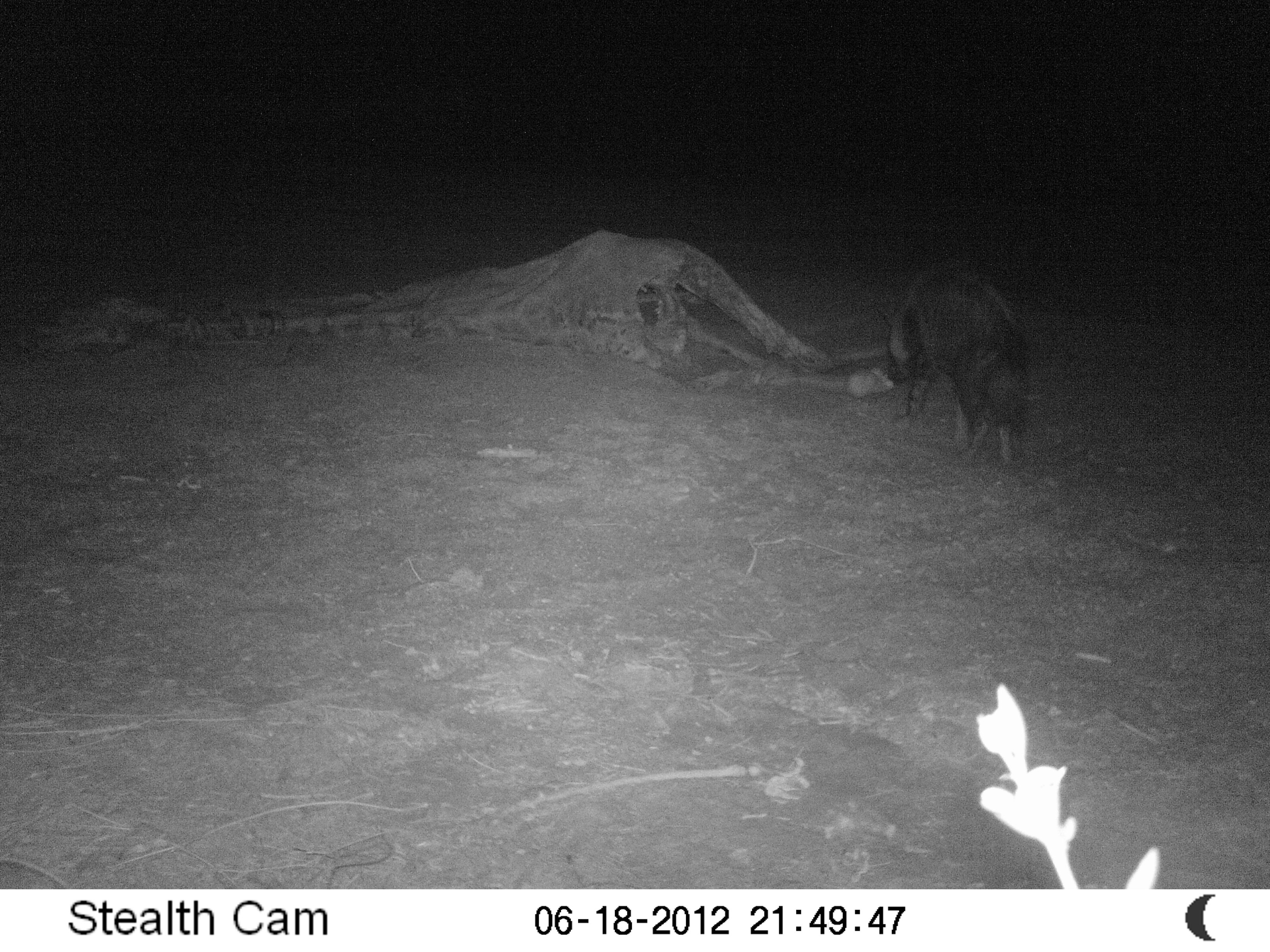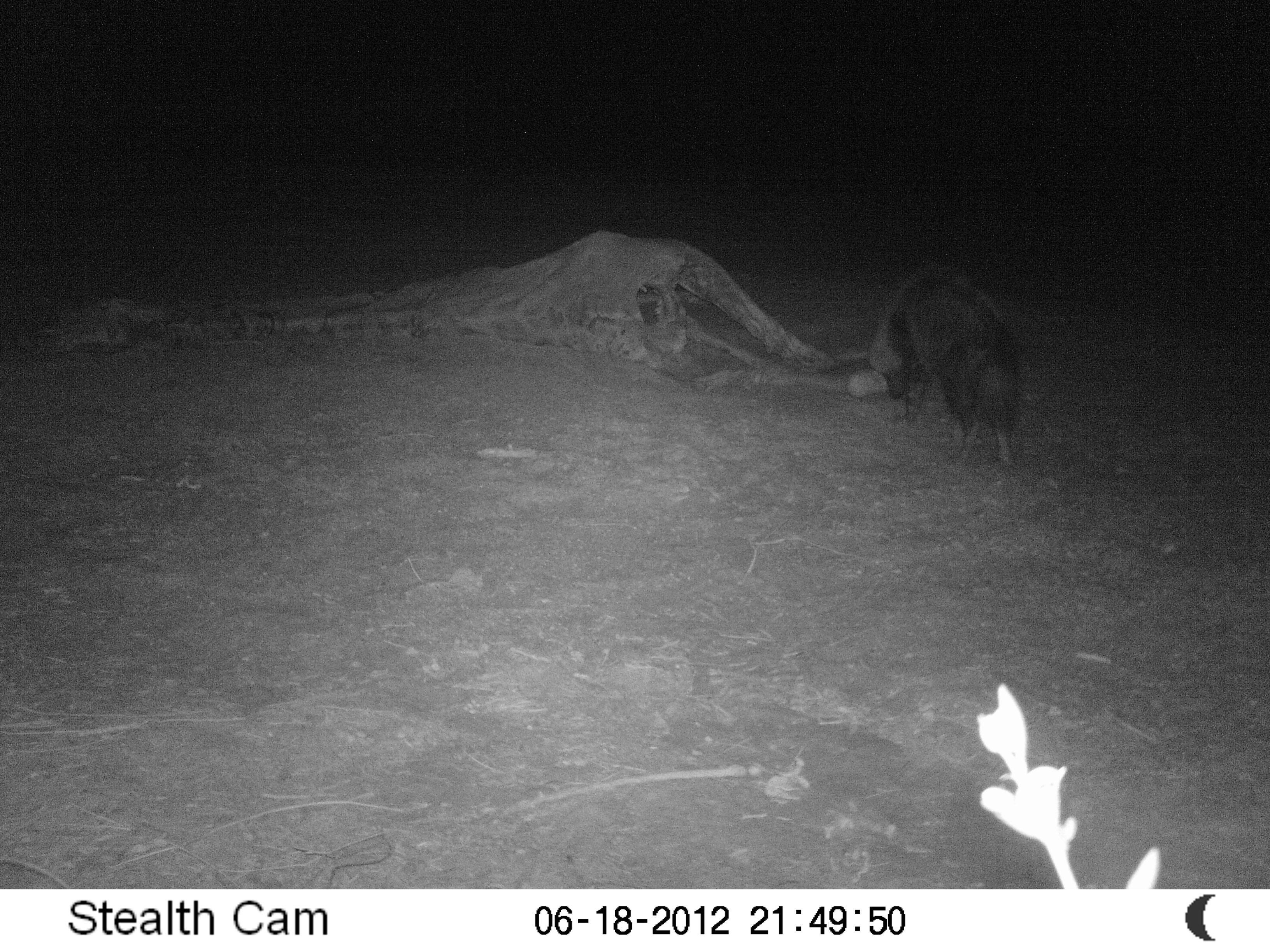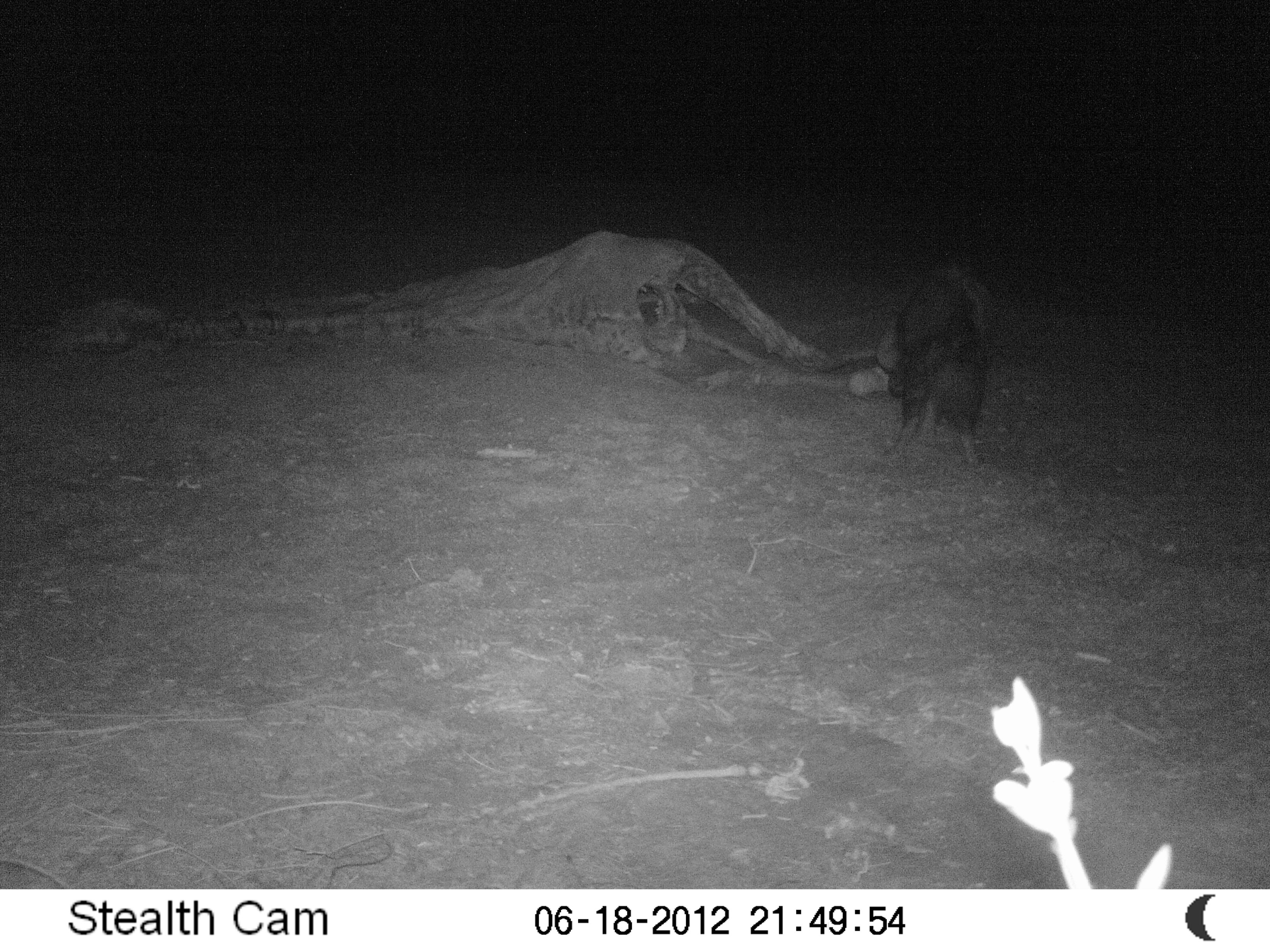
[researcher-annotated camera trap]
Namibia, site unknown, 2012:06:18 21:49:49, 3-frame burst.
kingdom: Animalia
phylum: Chordata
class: Mammalia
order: Carnivora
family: Hyaenidae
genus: Parahyaena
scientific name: Parahyaena brunnea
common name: brown hyena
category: hyaena brunnea